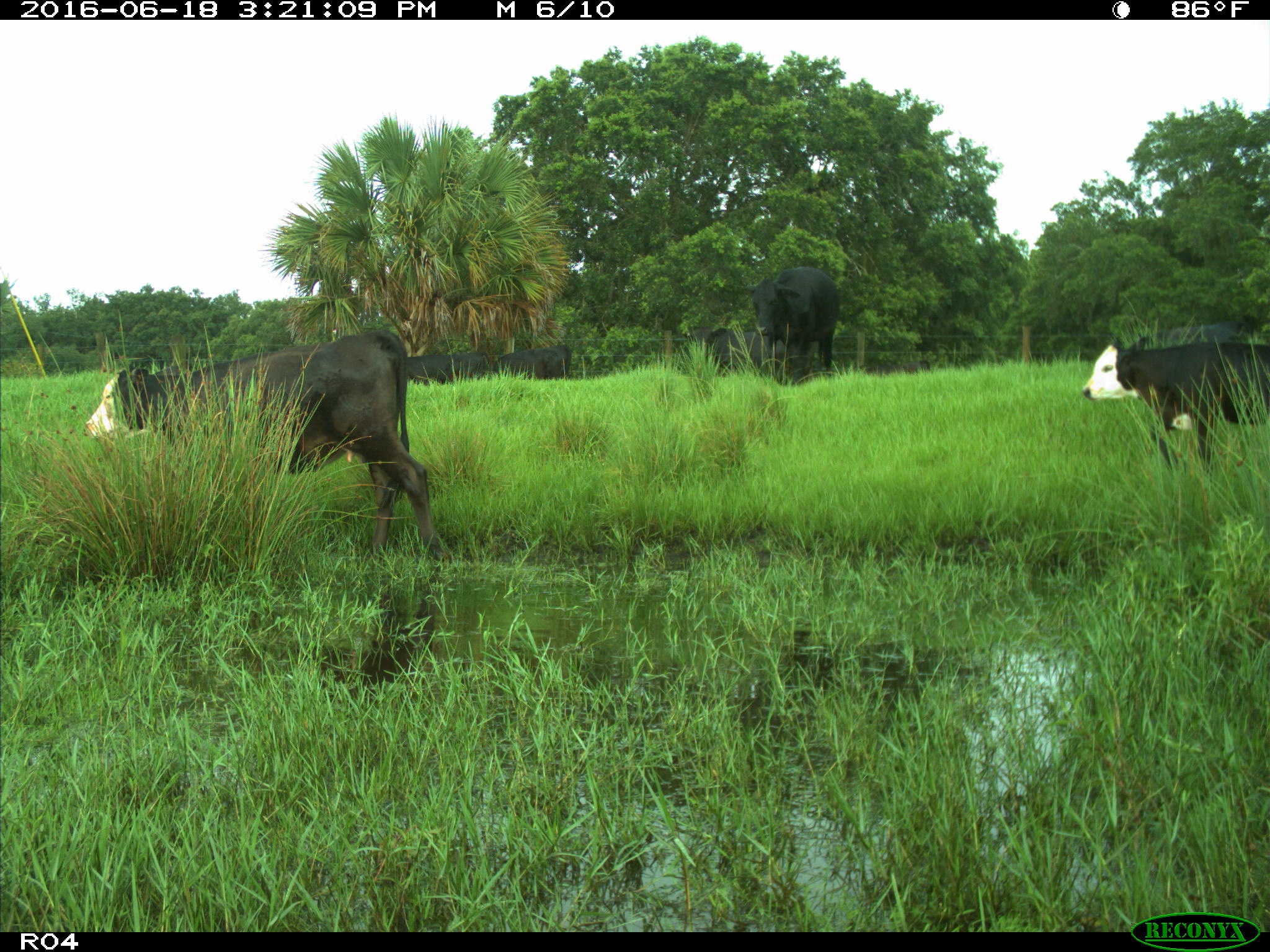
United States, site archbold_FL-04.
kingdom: Animalia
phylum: Chordata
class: Mammalia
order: Artiodactyla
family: Bovidae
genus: Bos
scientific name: Bos taurus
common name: domestic cow